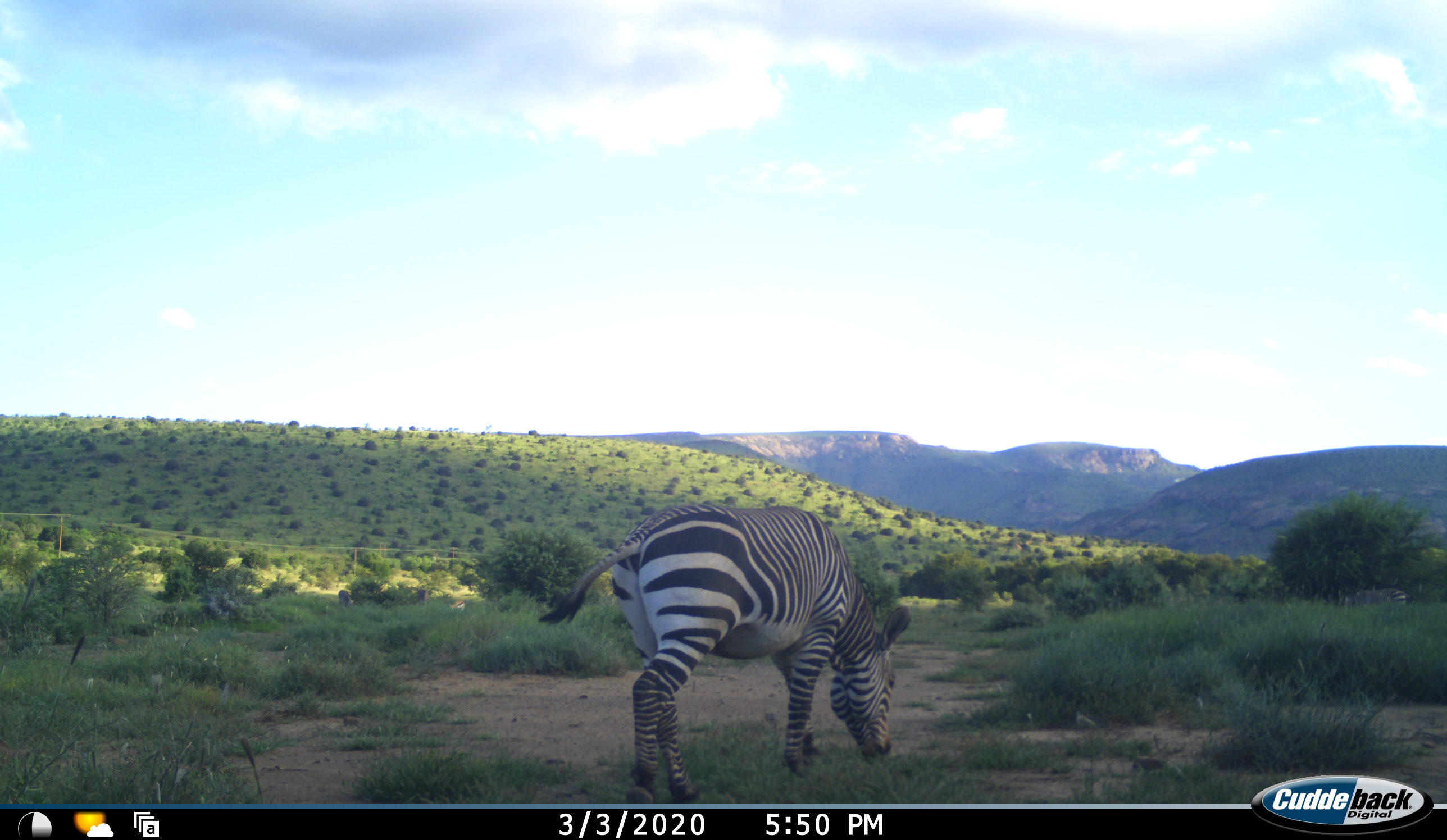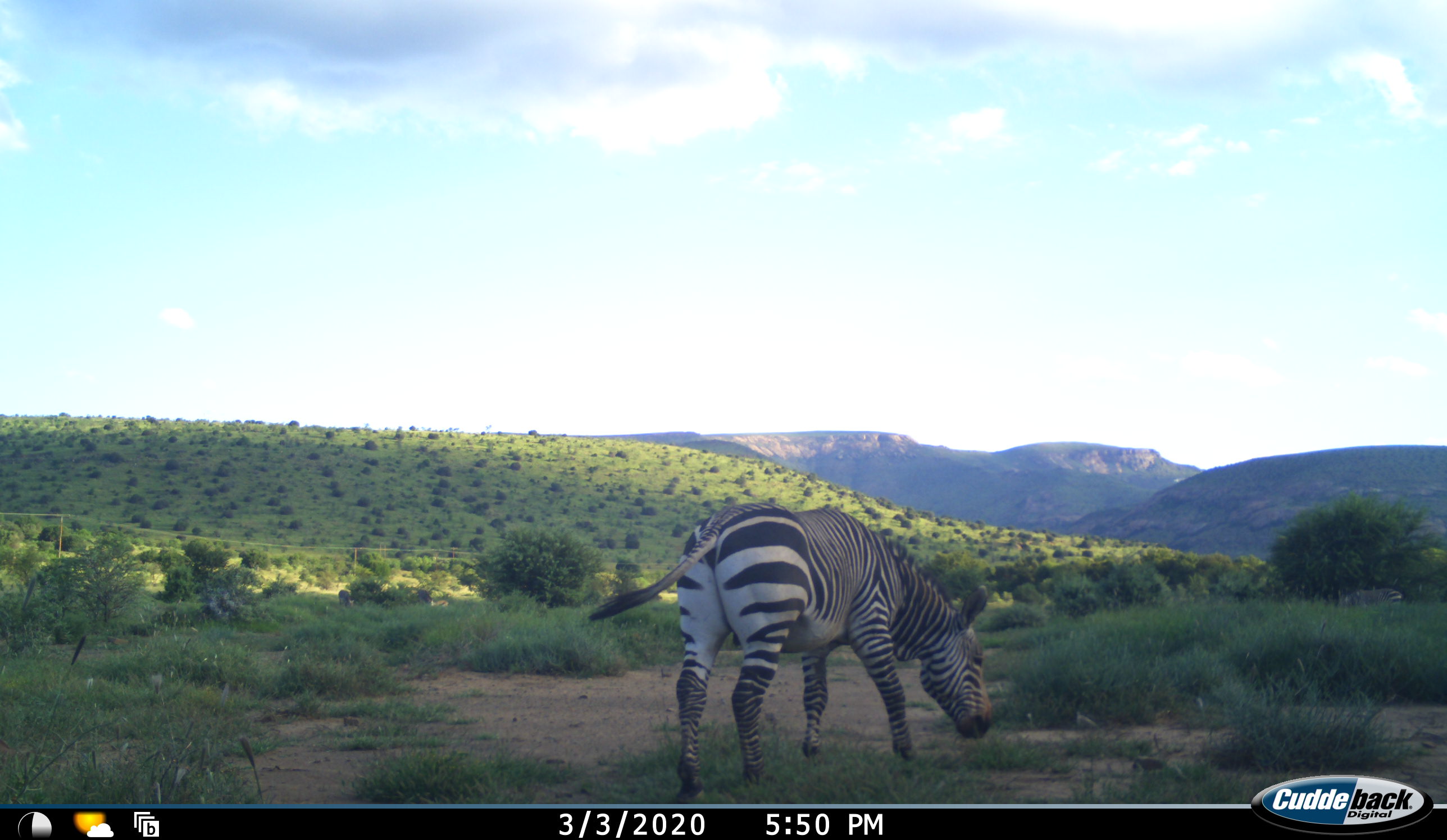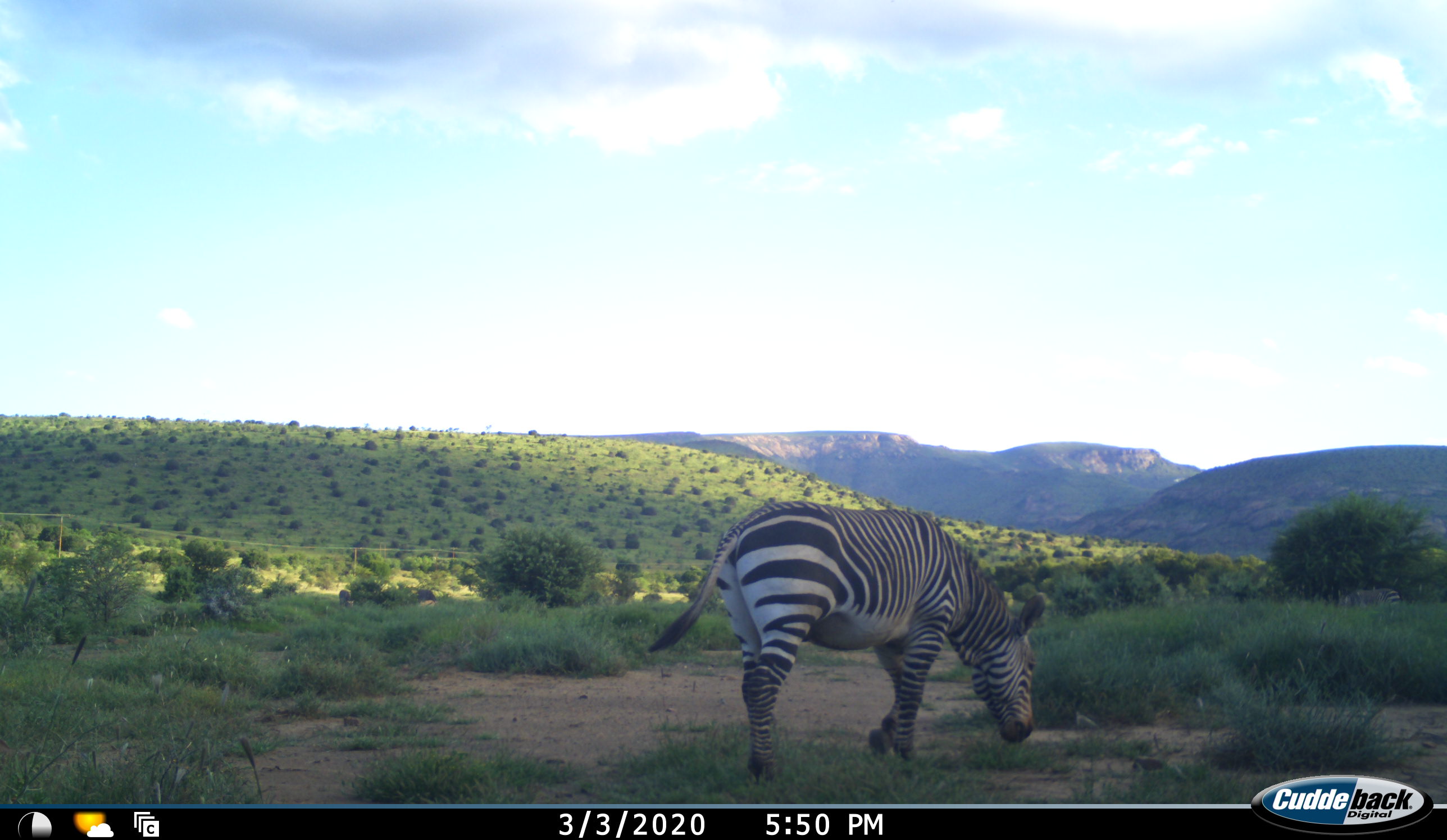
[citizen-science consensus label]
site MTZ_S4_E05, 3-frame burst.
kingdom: Animalia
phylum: Chordata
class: Mammalia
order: Perissodactyla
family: Equidae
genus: Equus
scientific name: Equus zebra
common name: mountain zebra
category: zebramountain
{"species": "zebramountain (mountain zebra) (Equus zebra)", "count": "1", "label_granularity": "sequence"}